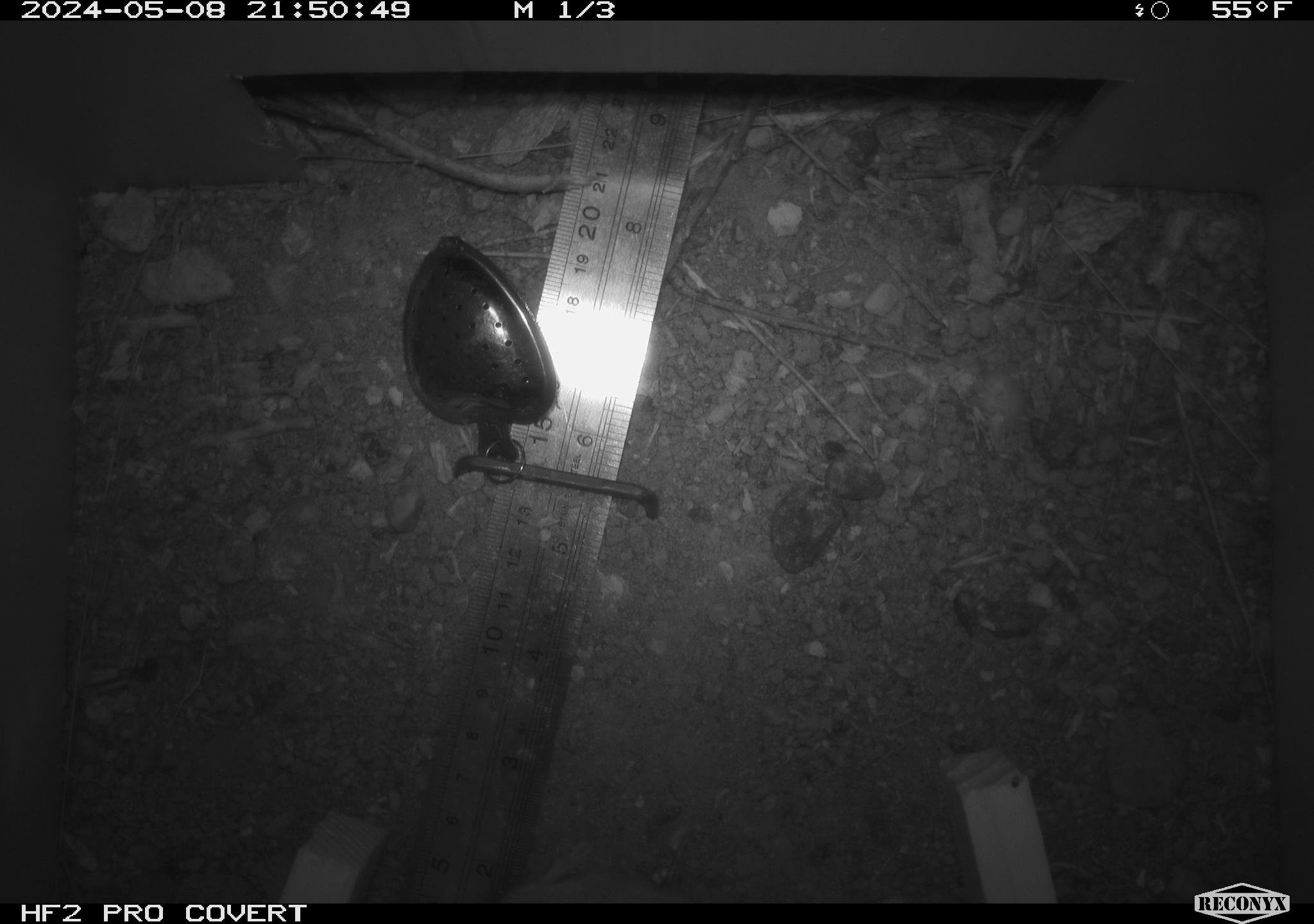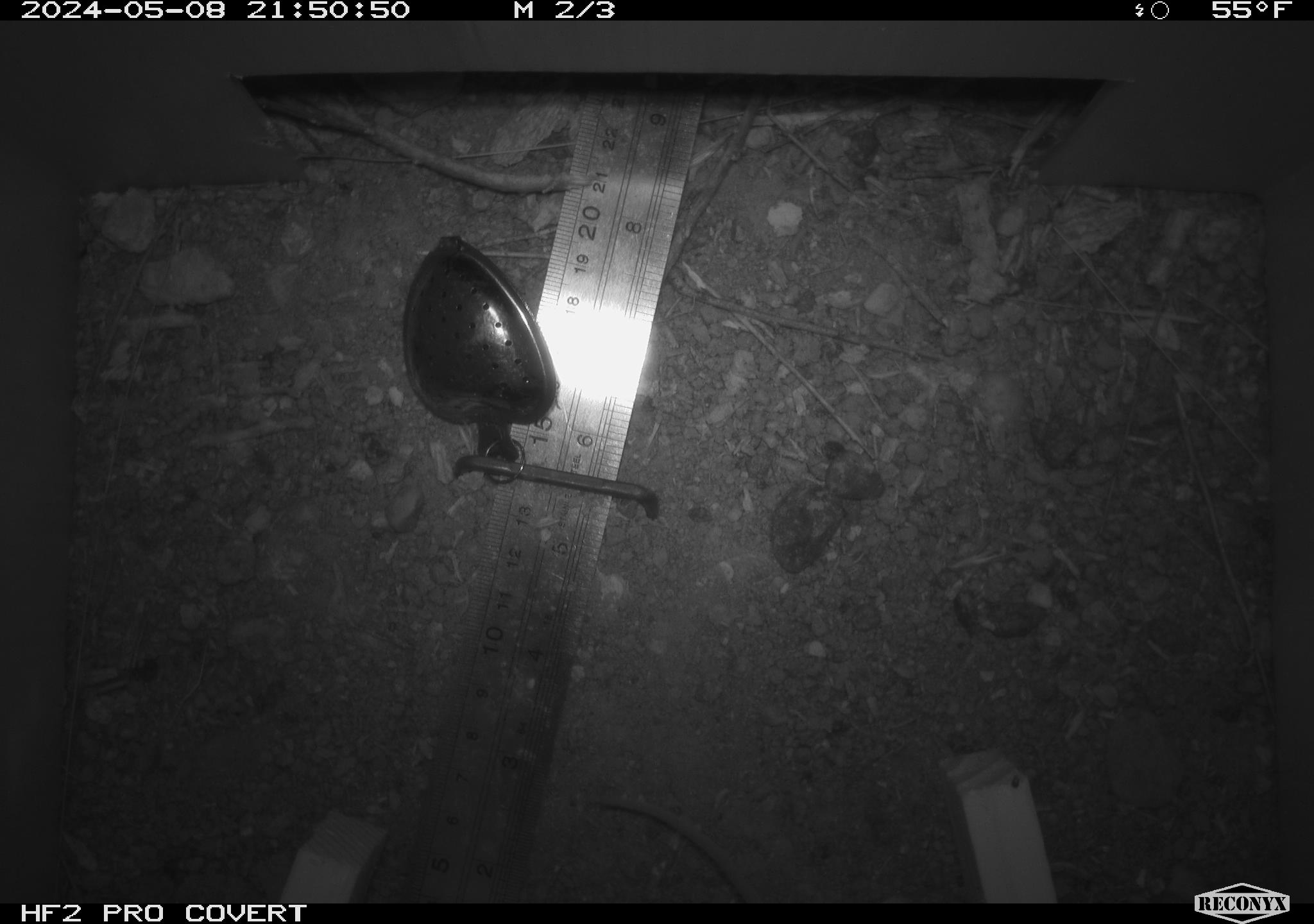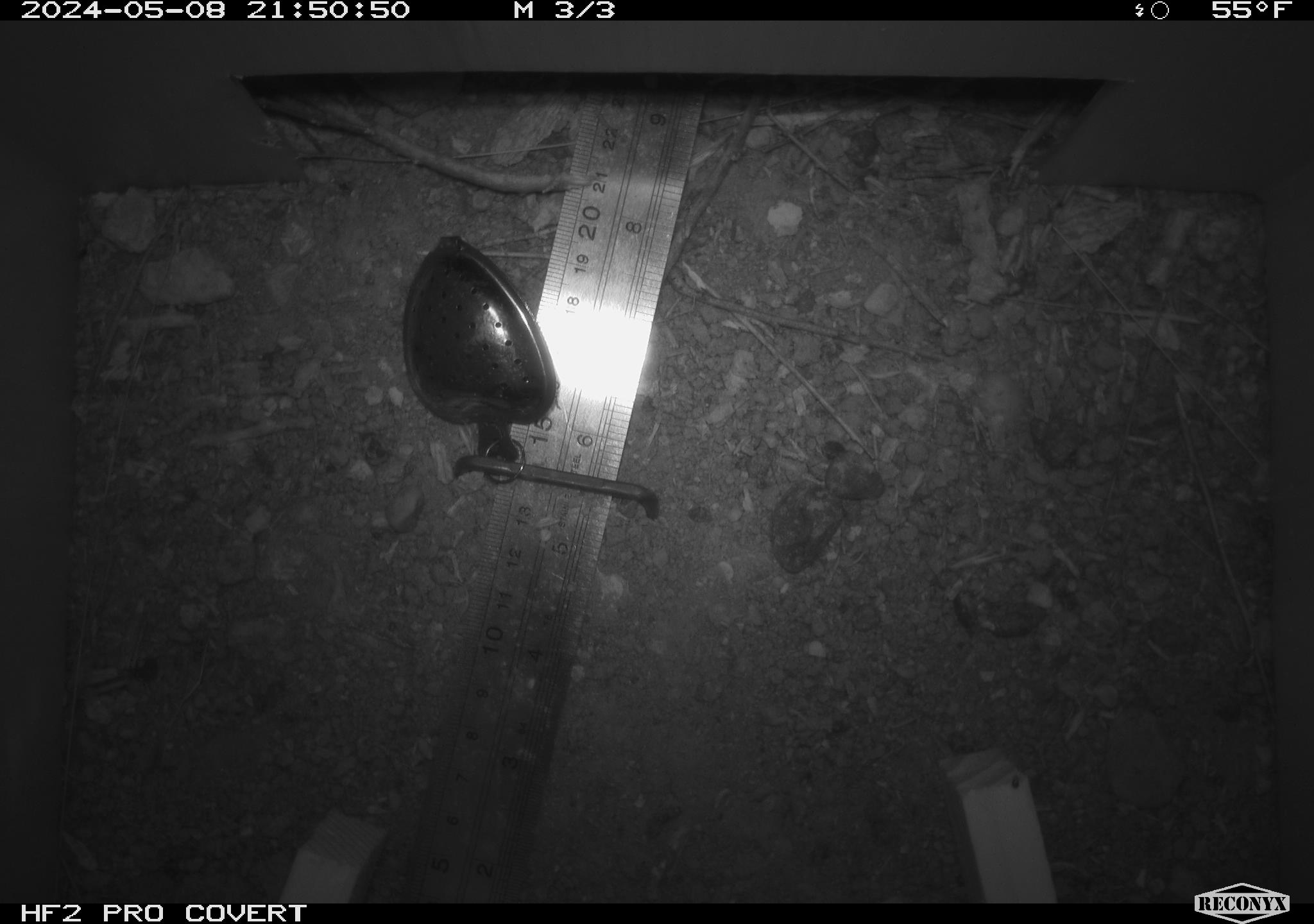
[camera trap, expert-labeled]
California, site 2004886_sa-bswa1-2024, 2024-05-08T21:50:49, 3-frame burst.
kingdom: Animalia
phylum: Chordata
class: Mammalia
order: Rodentia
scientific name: Rodentia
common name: mouse species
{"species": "mouse species (Rodentia)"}